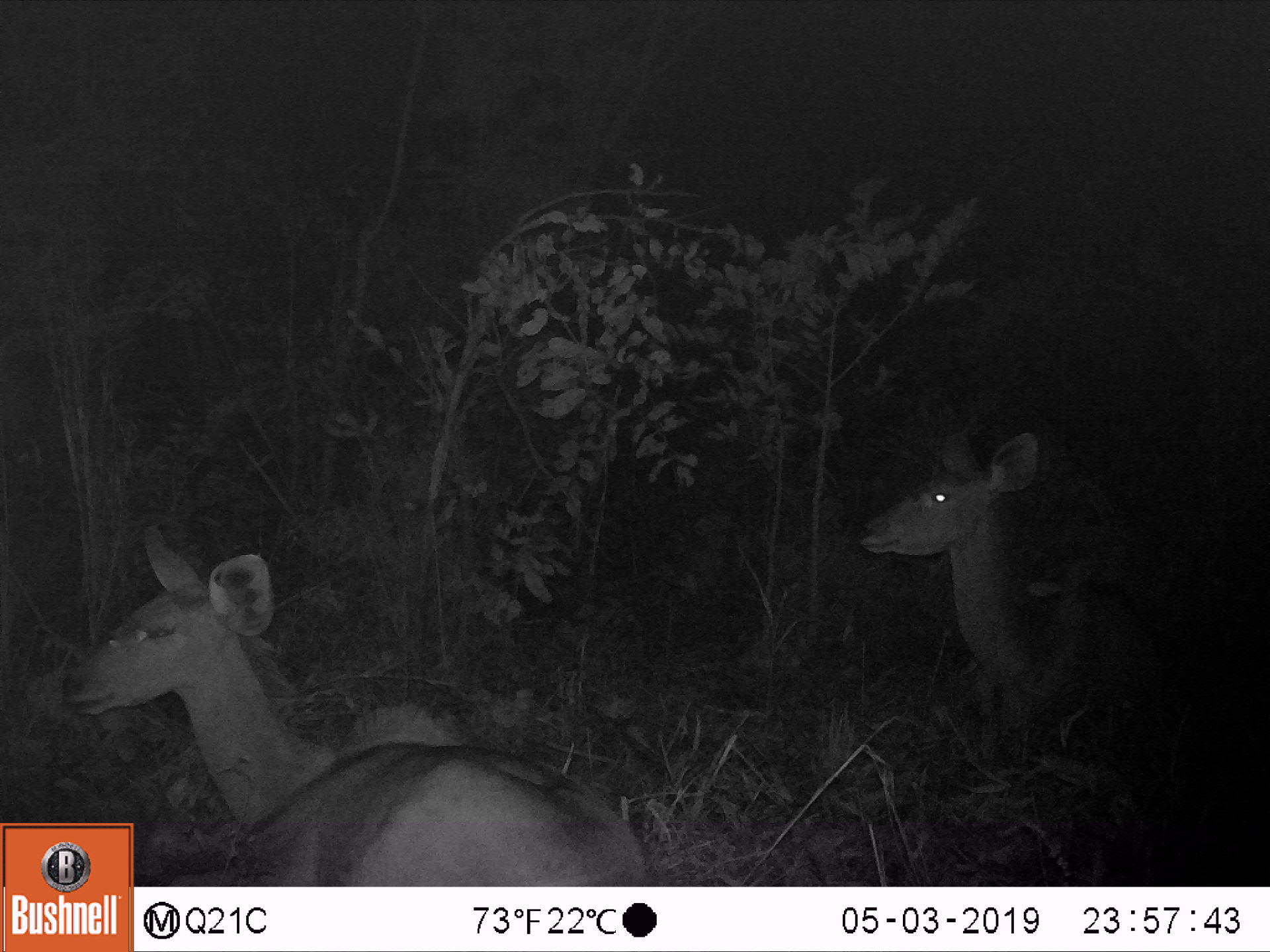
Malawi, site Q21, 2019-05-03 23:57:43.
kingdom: Animalia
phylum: Chordata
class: Mammalia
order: Artiodactyla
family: Bovidae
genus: Tragelaphus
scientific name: Tragelaphus strepsiceros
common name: greater kudu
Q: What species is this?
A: Greater kudu (Tragelaphus strepsiceros).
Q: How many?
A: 2.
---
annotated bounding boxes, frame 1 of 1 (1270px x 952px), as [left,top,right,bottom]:
greater kudu: [62,516,641,819]; [850,415,1182,731]